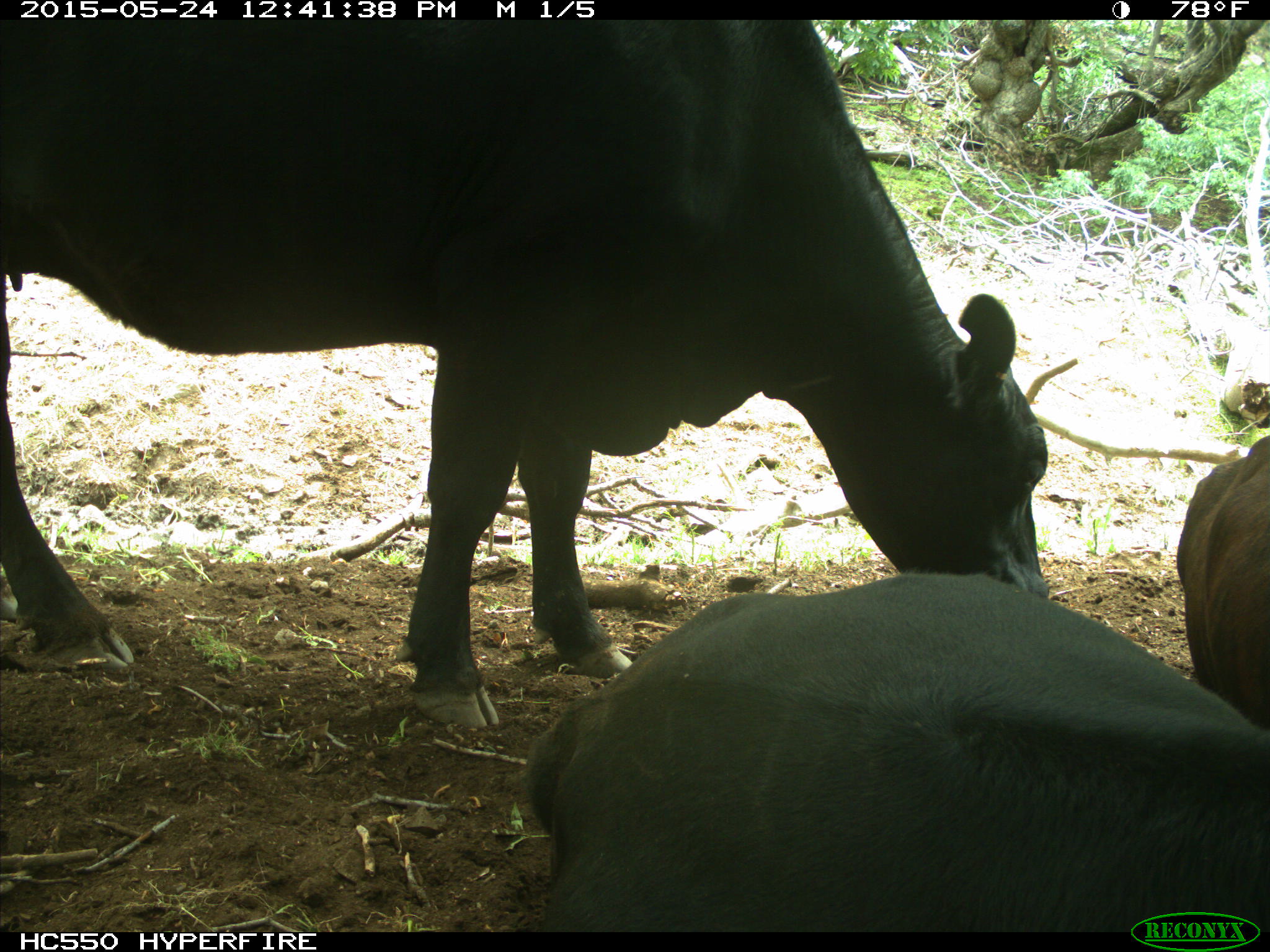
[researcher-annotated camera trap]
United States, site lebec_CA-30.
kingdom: Animalia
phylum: Chordata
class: Mammalia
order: Artiodactyla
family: Bovidae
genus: Bos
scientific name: Bos taurus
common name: domestic cow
Bos taurus (domestic cow).